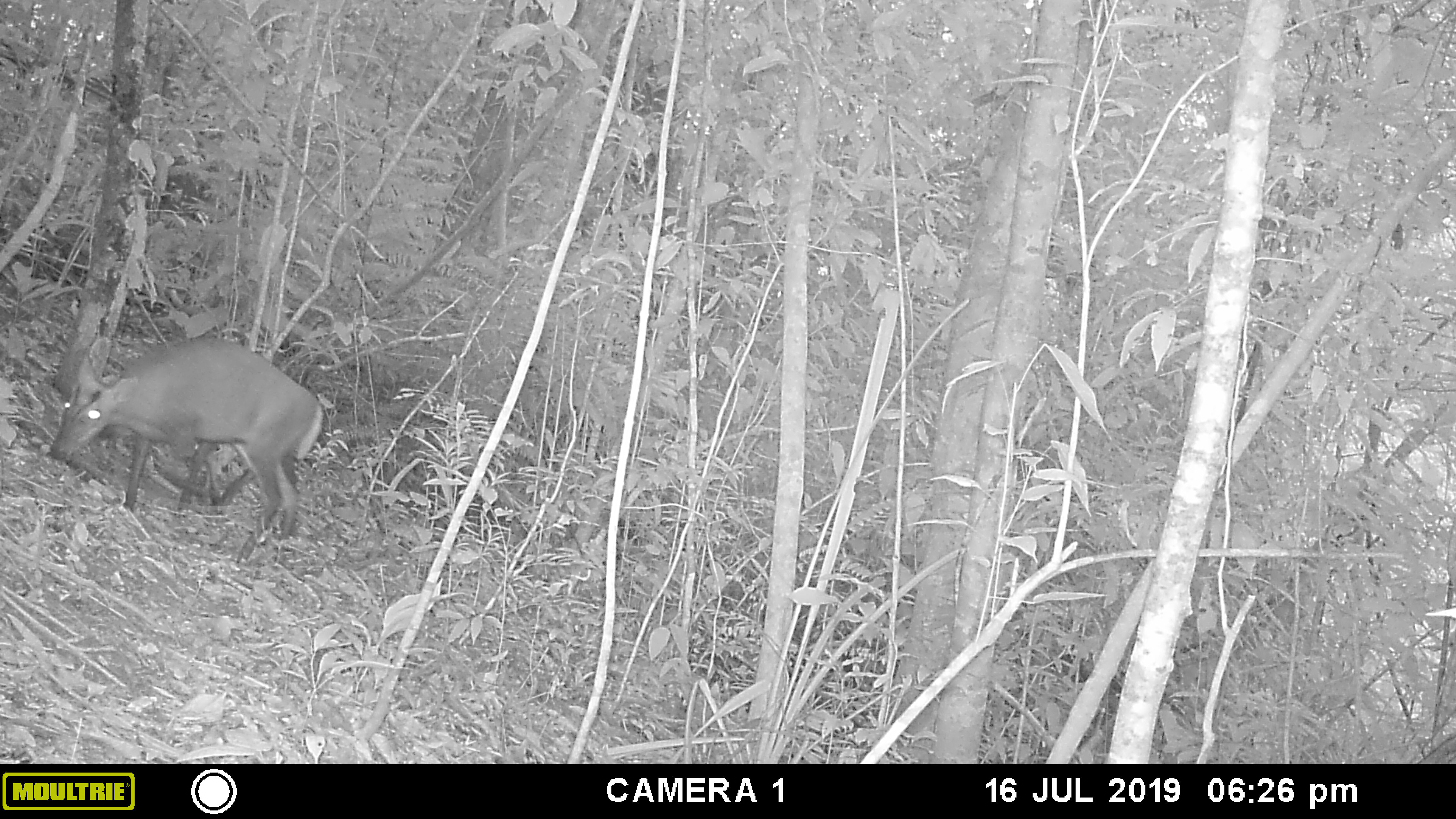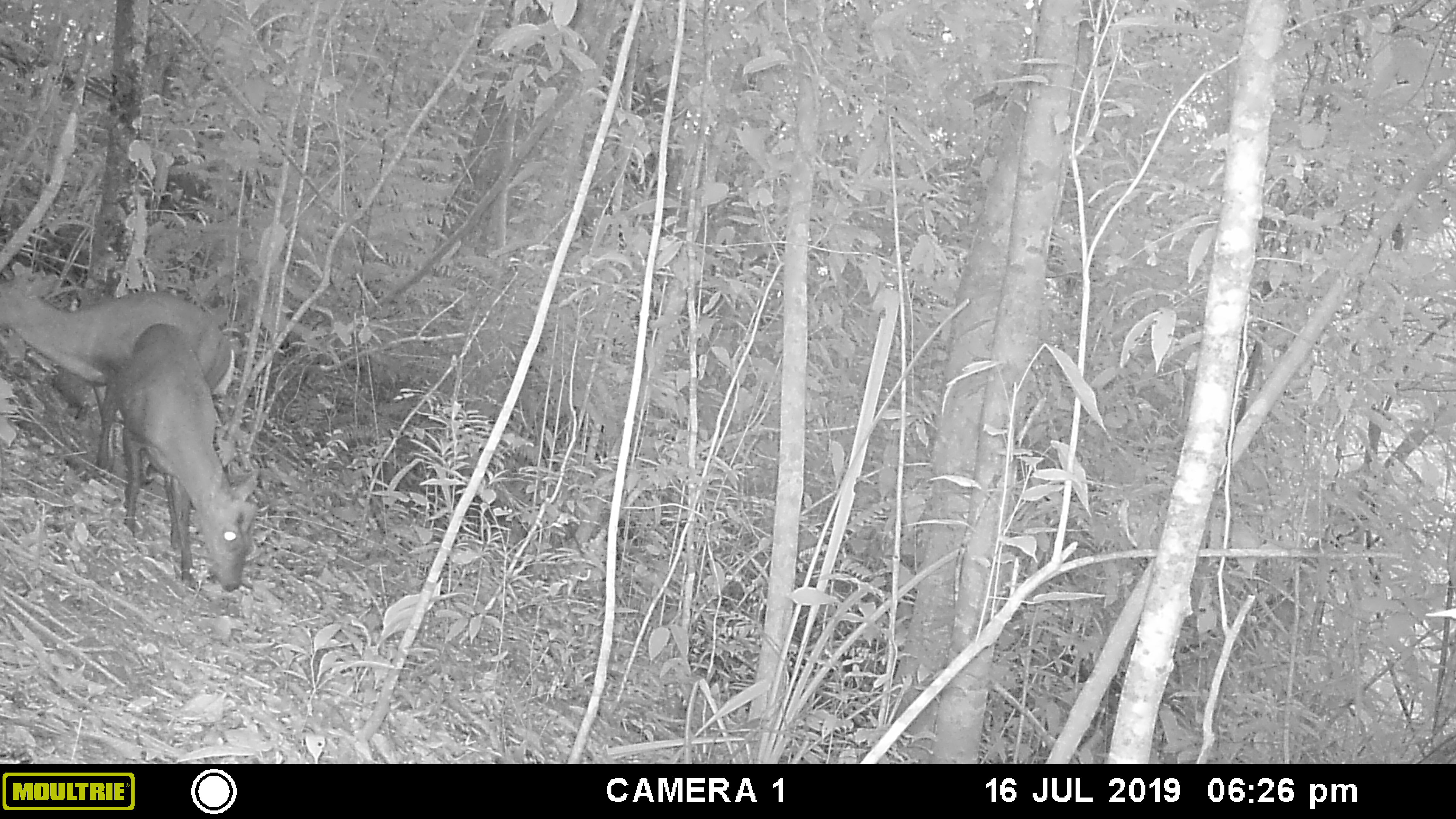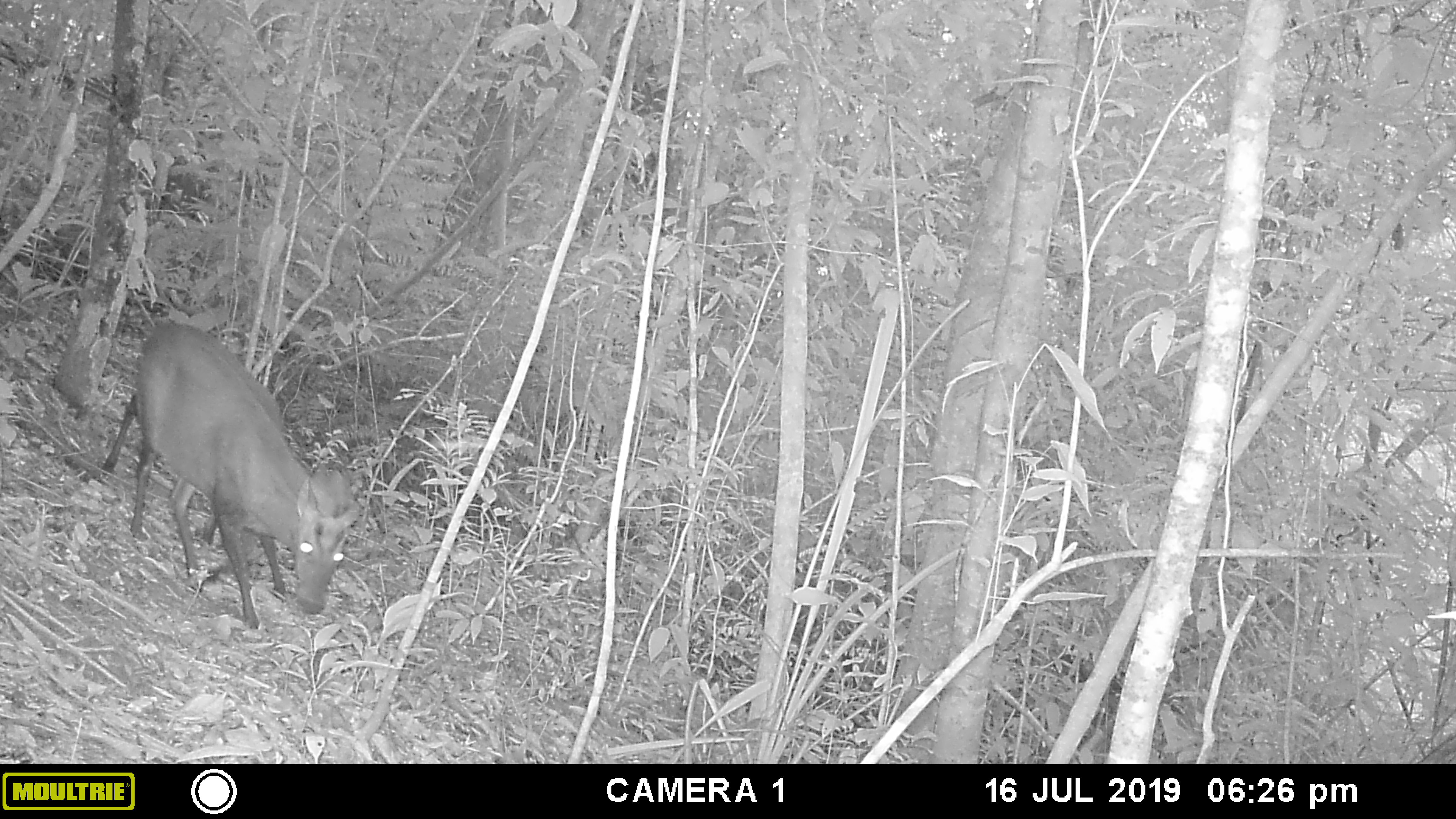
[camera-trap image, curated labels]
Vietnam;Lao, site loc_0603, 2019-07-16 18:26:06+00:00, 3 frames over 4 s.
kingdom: Animalia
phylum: Chordata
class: Mammalia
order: Artiodactyla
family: Cervidae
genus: Muntiacus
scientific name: Muntiacus rooseveltorum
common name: roosevelt's muntjac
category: roosevelts muntjac group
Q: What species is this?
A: Roosevelts muntjac group (roosevelt's muntjac) (Muntiacus rooseveltorum).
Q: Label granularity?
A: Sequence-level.